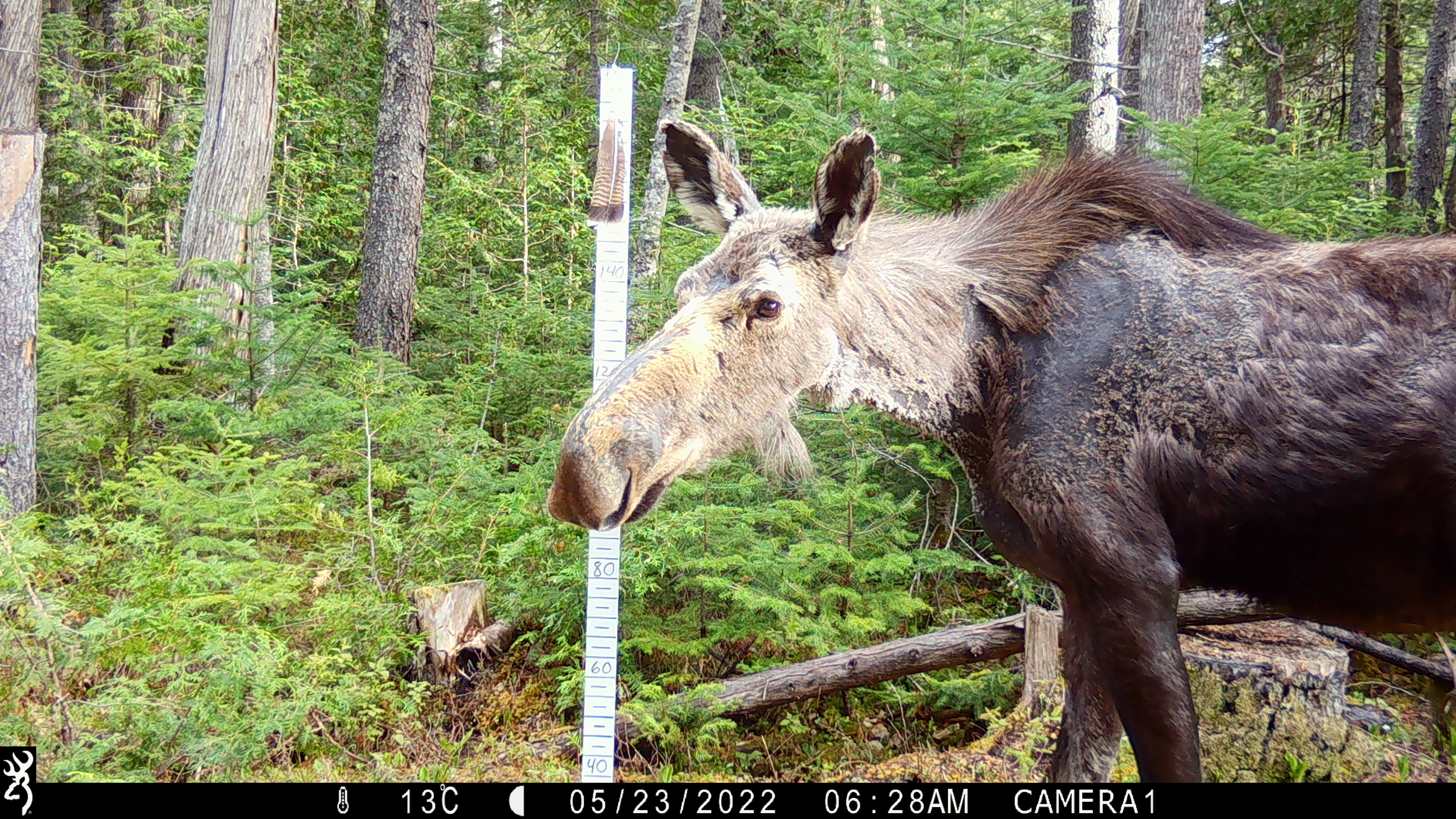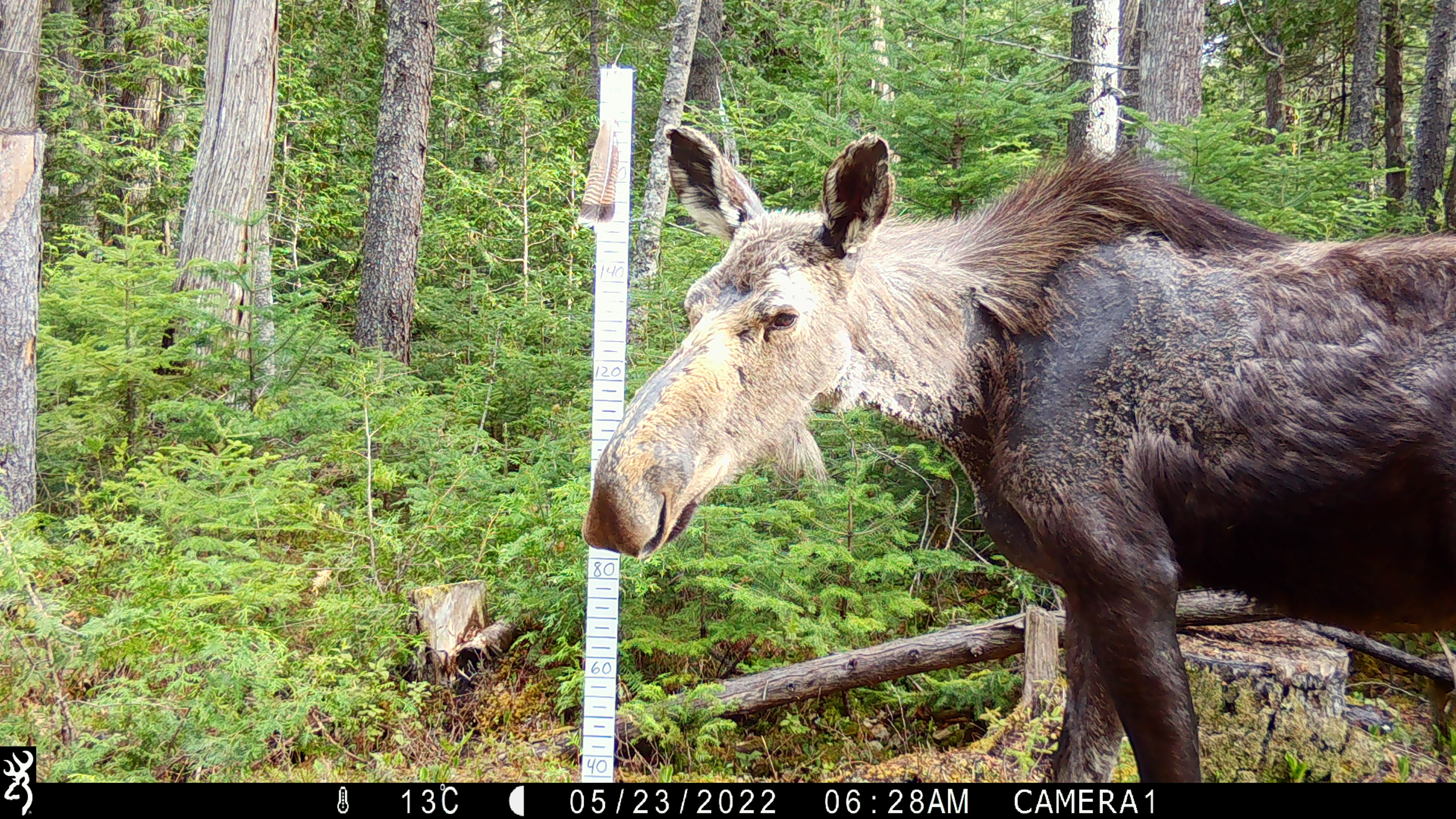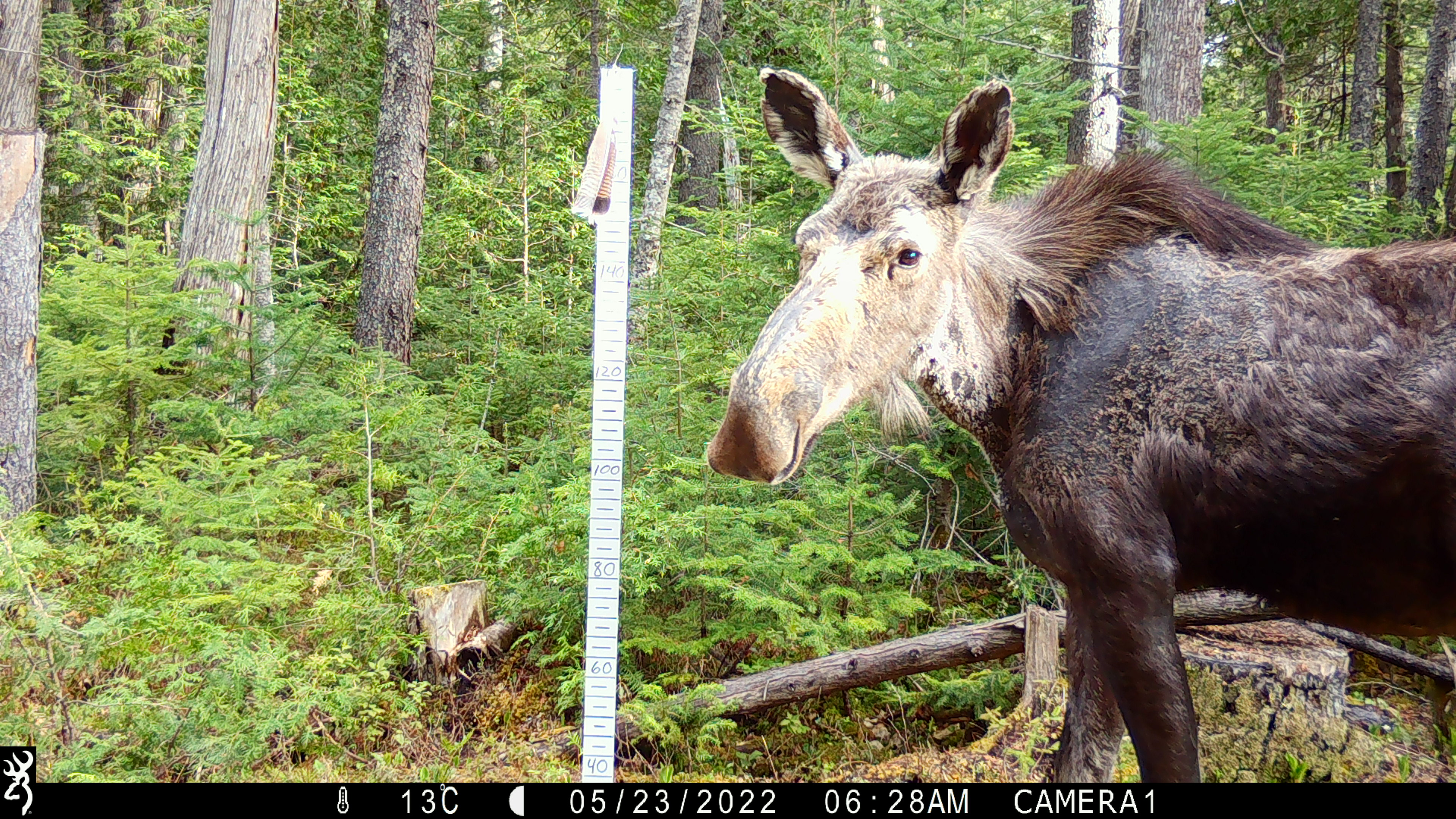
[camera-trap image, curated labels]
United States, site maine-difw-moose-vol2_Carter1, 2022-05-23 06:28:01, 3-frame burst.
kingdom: Animalia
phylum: Chordata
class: Mammalia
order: Artiodactyla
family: Cervidae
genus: Alces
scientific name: Alces alces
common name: moose